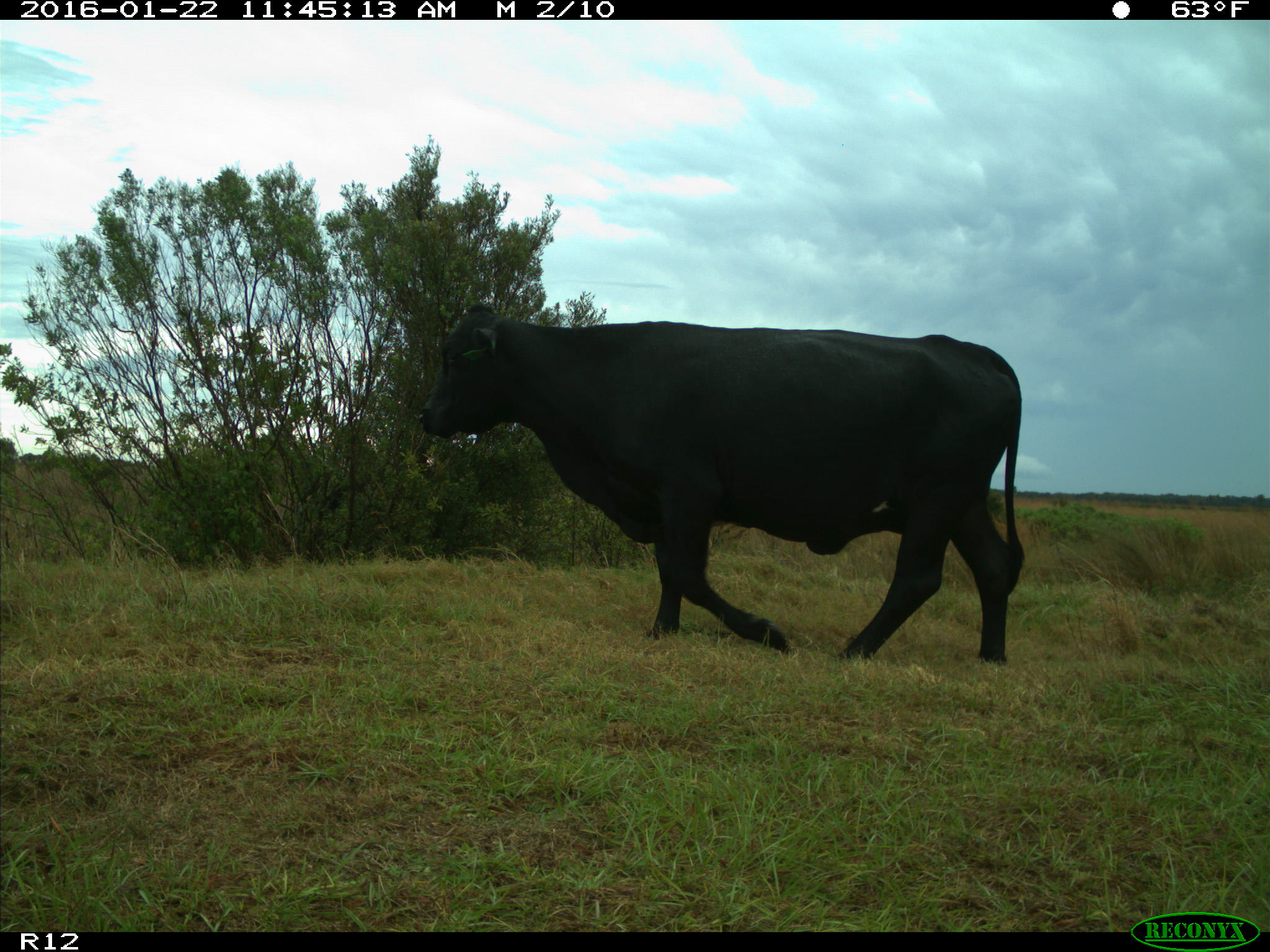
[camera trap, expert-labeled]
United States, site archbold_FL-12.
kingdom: Animalia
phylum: Chordata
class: Mammalia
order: Artiodactyla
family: Bovidae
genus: Bos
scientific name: Bos taurus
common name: domestic cow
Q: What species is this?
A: Bos taurus (domestic cow).